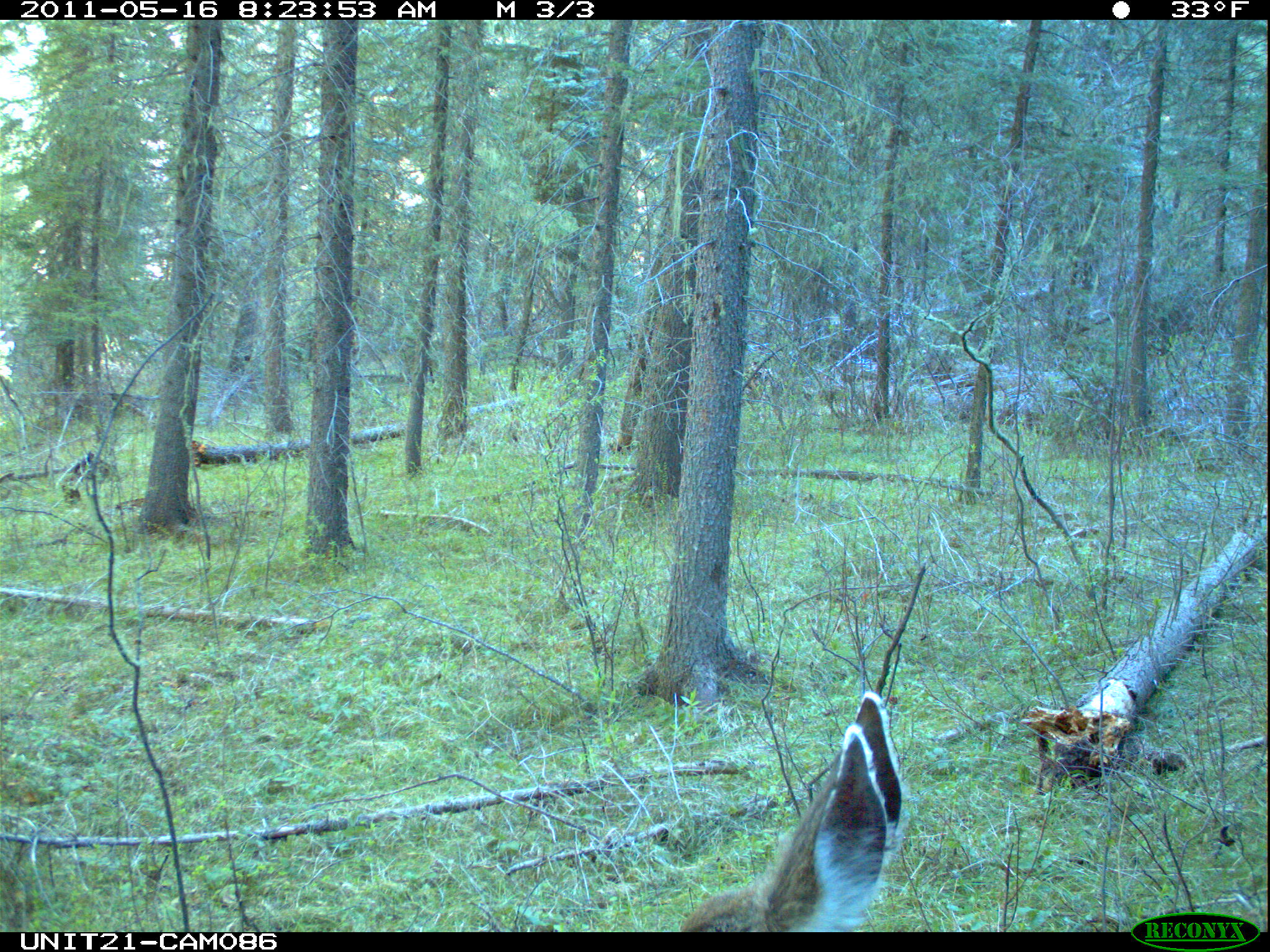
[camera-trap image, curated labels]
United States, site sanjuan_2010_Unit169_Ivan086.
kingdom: Animalia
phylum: Chordata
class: Mammalia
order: Artiodactyla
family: Cervidae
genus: Odocoileus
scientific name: Odocoileus hemionus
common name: mule deer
Odocoileus hemionus (mule deer).